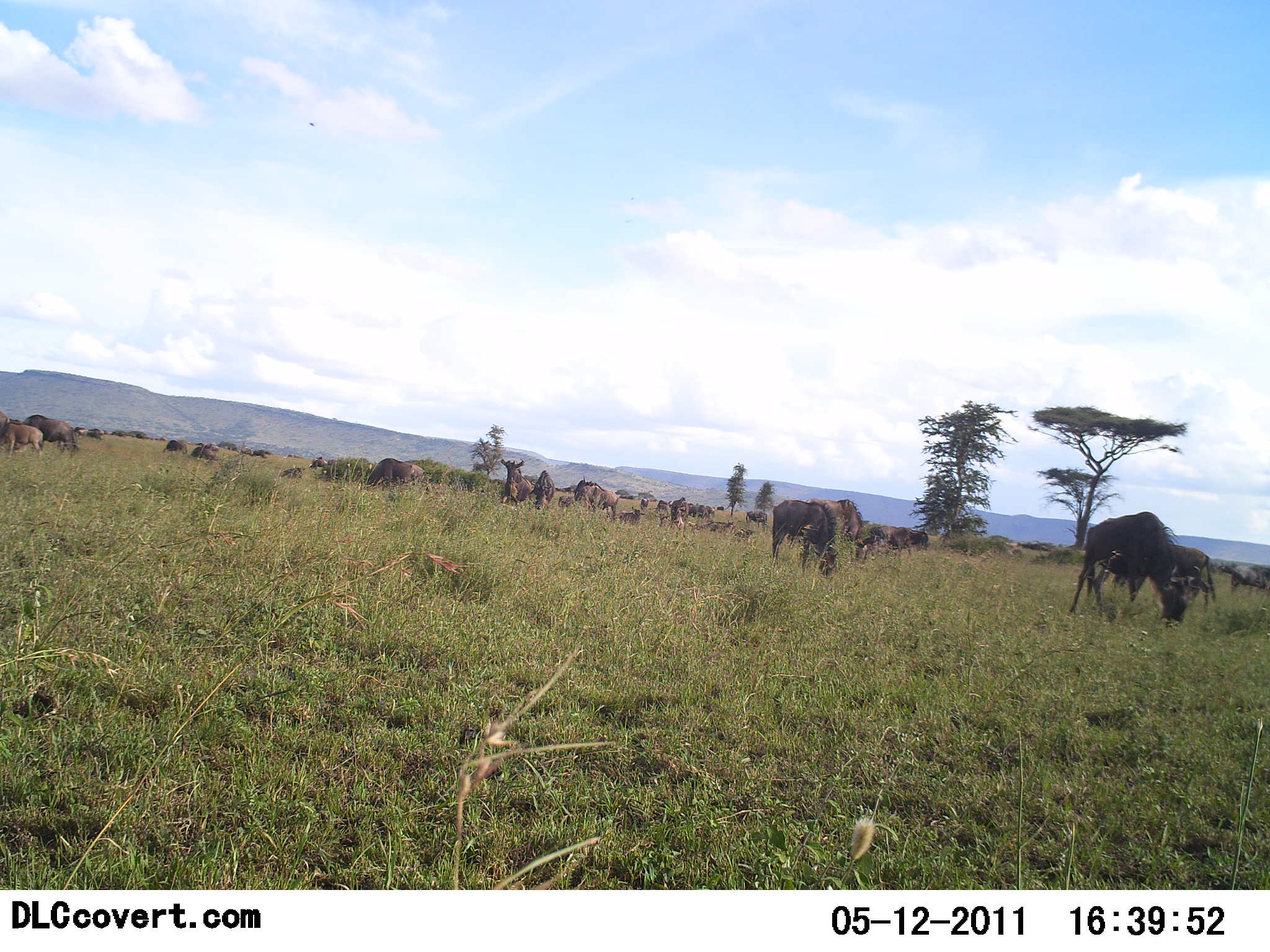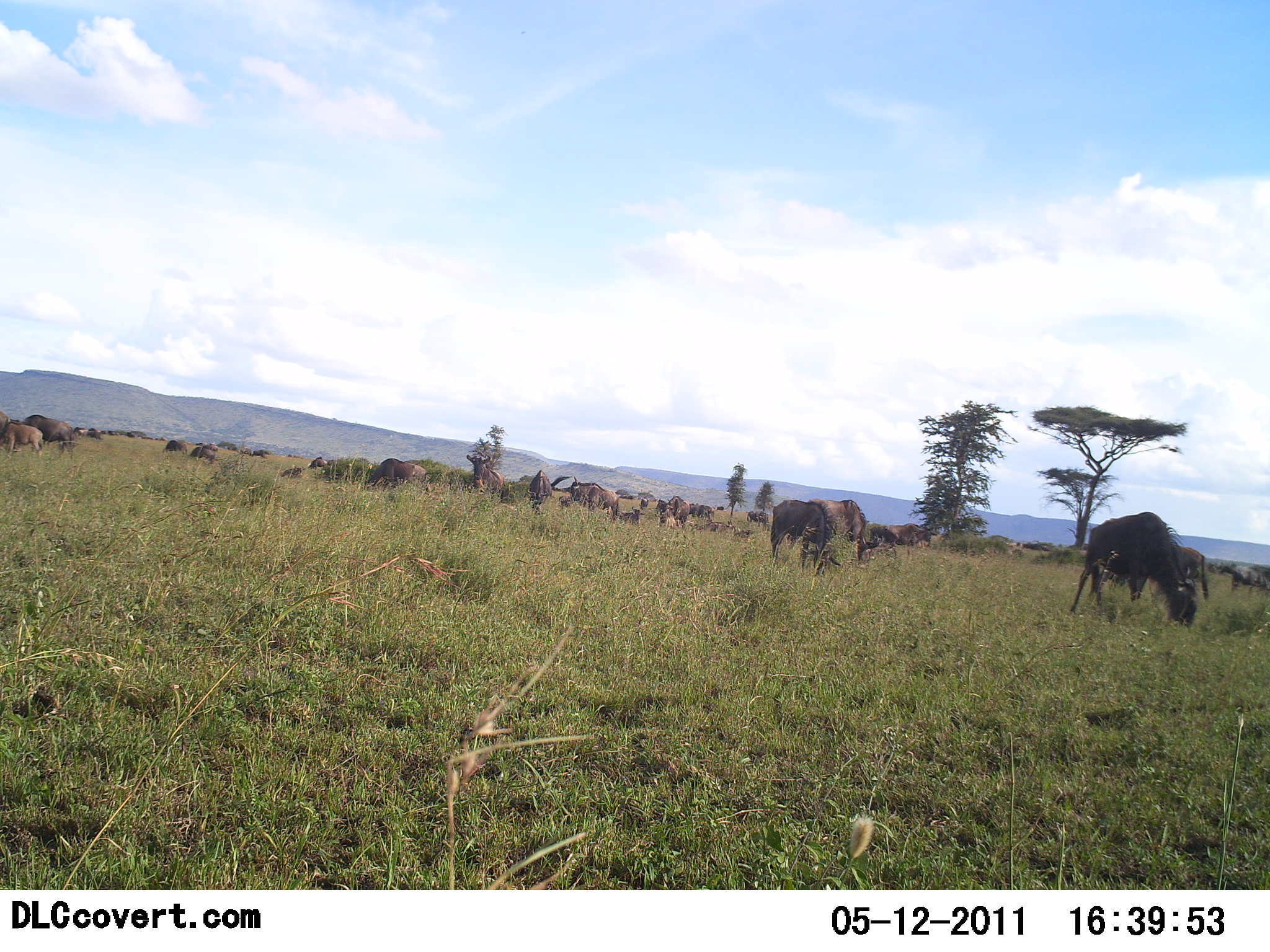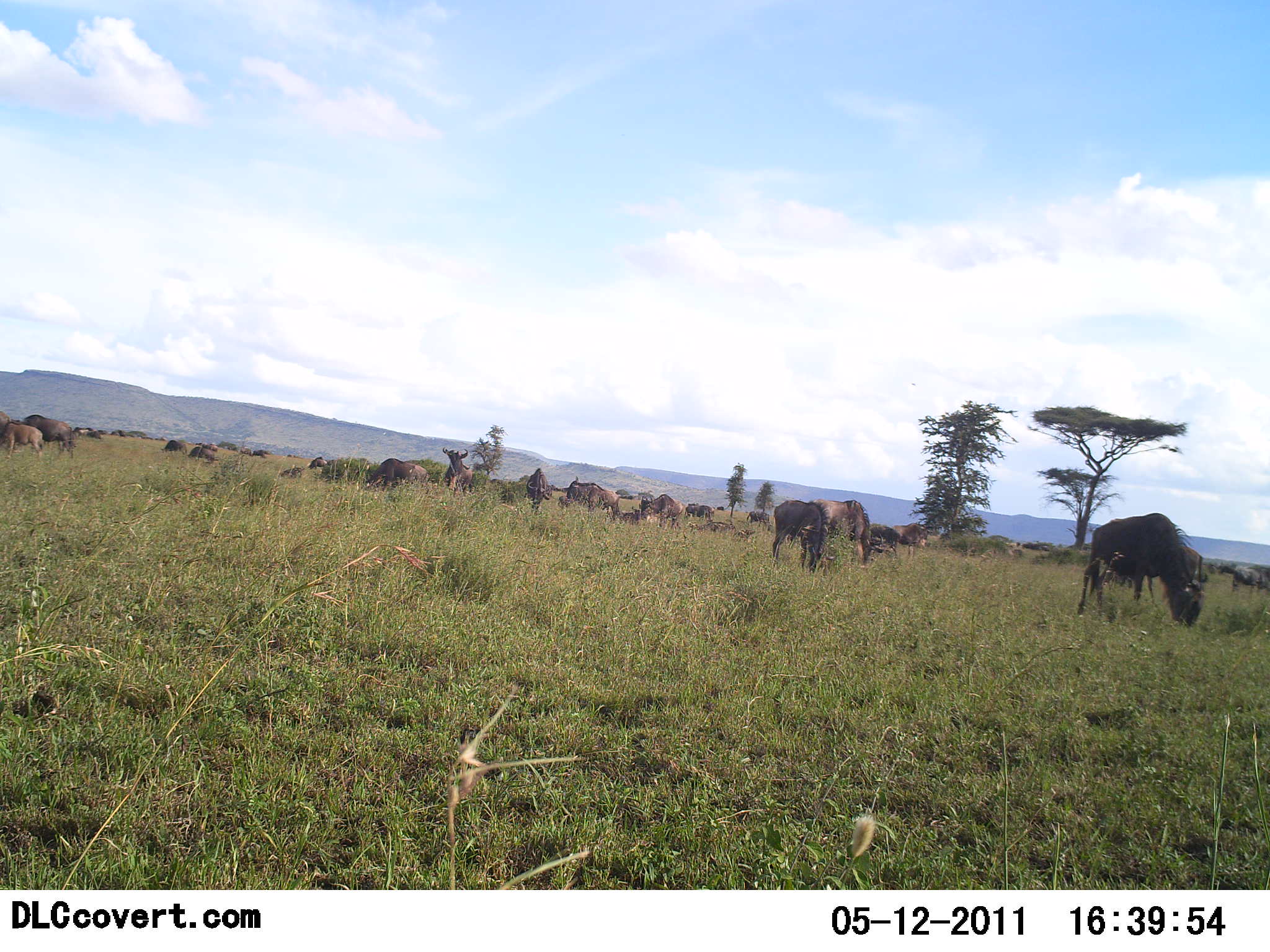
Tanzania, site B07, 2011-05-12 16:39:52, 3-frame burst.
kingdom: Animalia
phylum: Chordata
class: Mammalia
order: Artiodactyla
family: Bovidae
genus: Connochaetes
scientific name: Connochaetes taurinus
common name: blue wildebeest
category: wildebeest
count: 11-50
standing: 50%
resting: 17%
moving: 42%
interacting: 0%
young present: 17%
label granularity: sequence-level